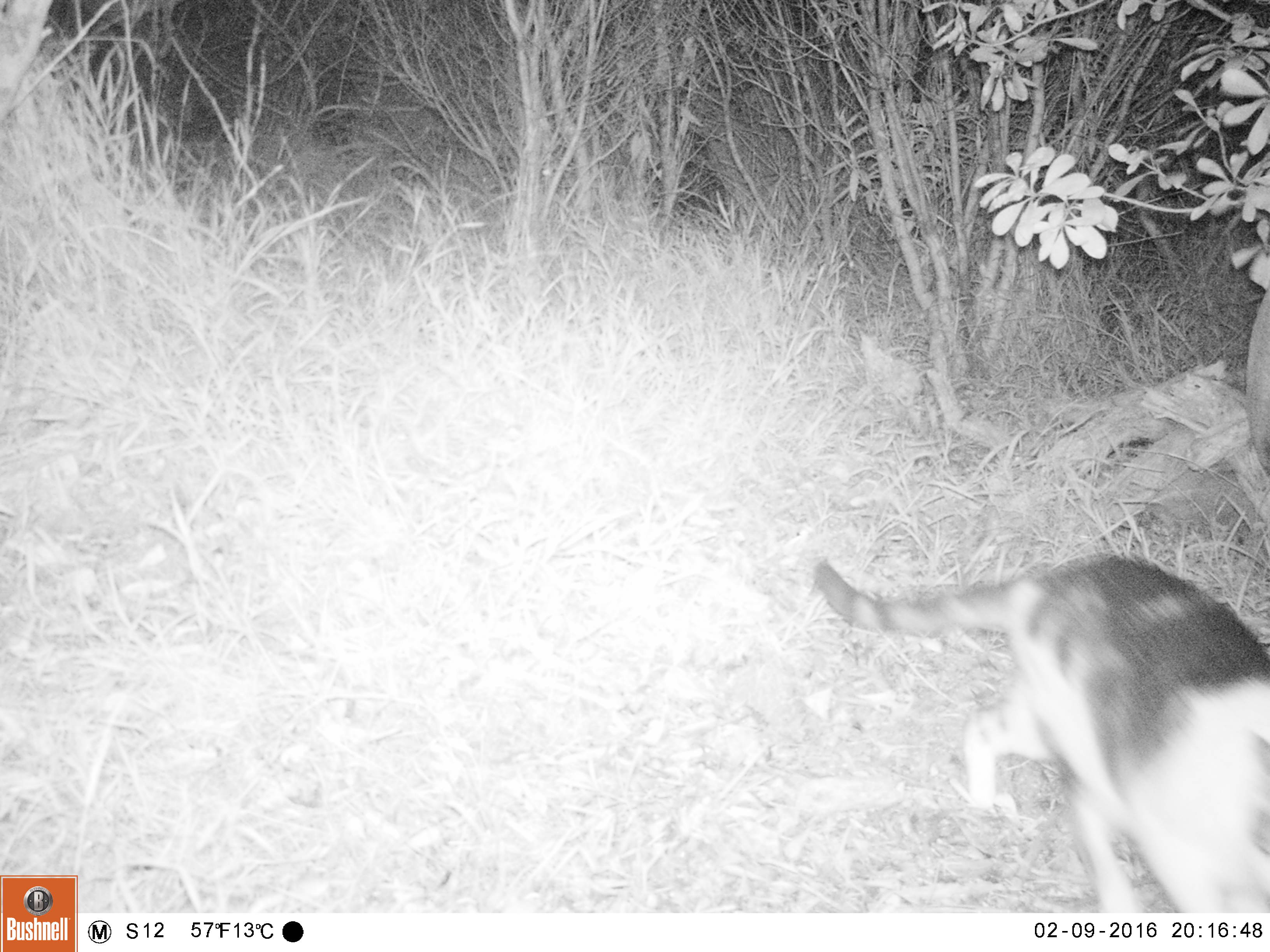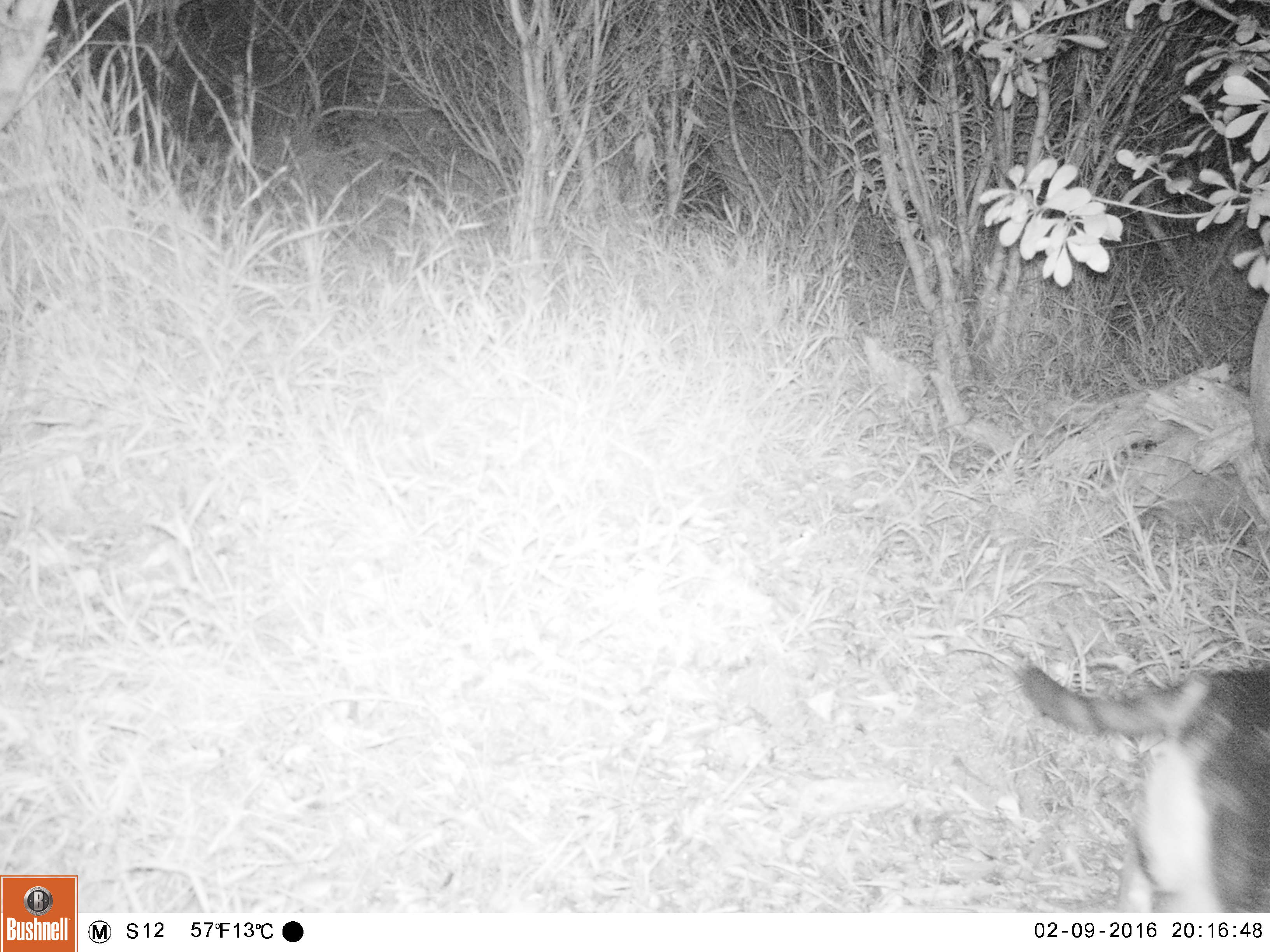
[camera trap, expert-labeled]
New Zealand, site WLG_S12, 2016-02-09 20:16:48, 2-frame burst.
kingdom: Animalia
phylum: Chordata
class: Mammalia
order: Carnivora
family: Felidae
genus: Felis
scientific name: Felis catus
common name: domestic cat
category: cat